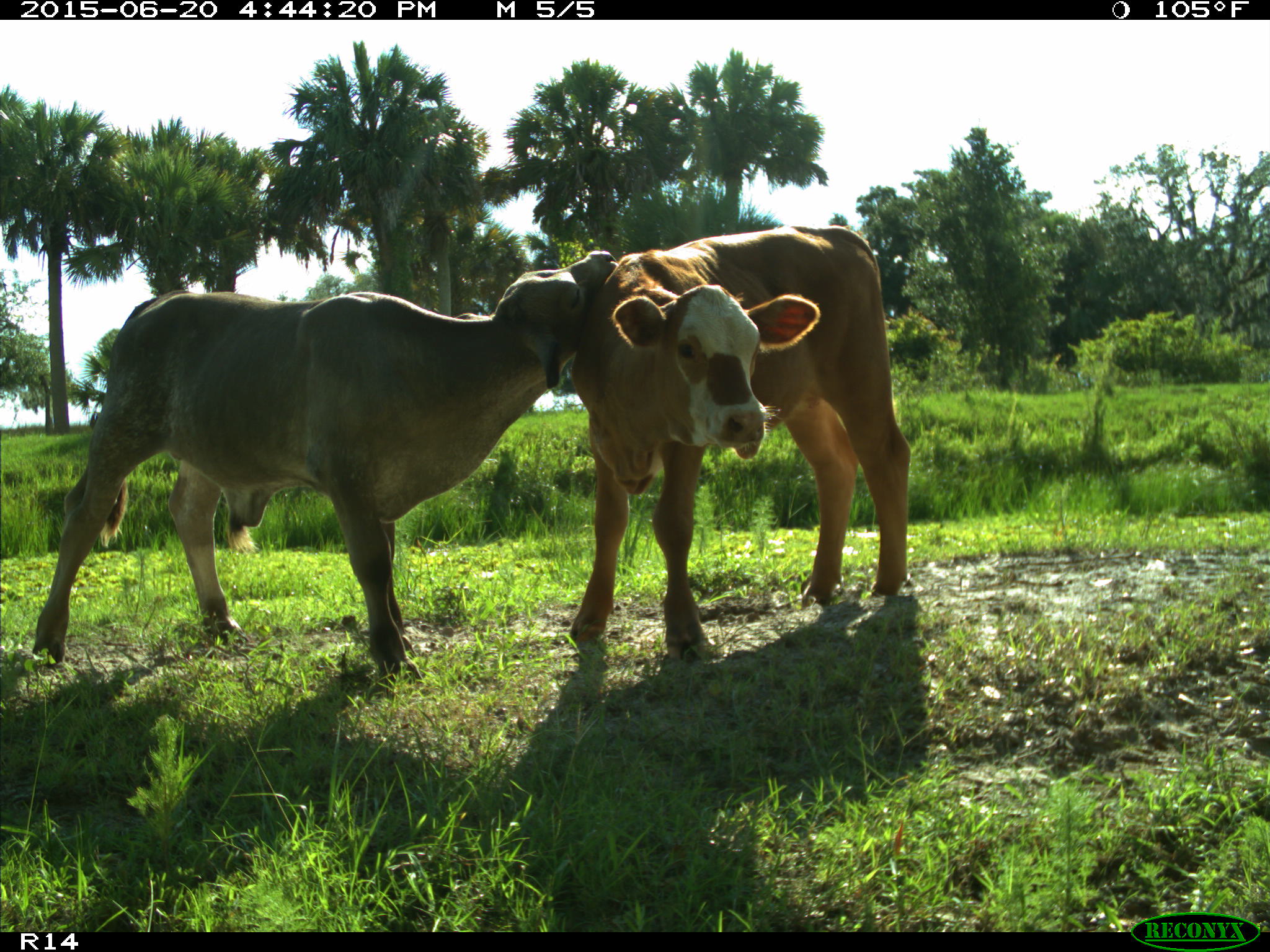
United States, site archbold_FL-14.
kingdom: Animalia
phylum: Chordata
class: Mammalia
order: Artiodactyla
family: Bovidae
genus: Bos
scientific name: Bos taurus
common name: domestic cow